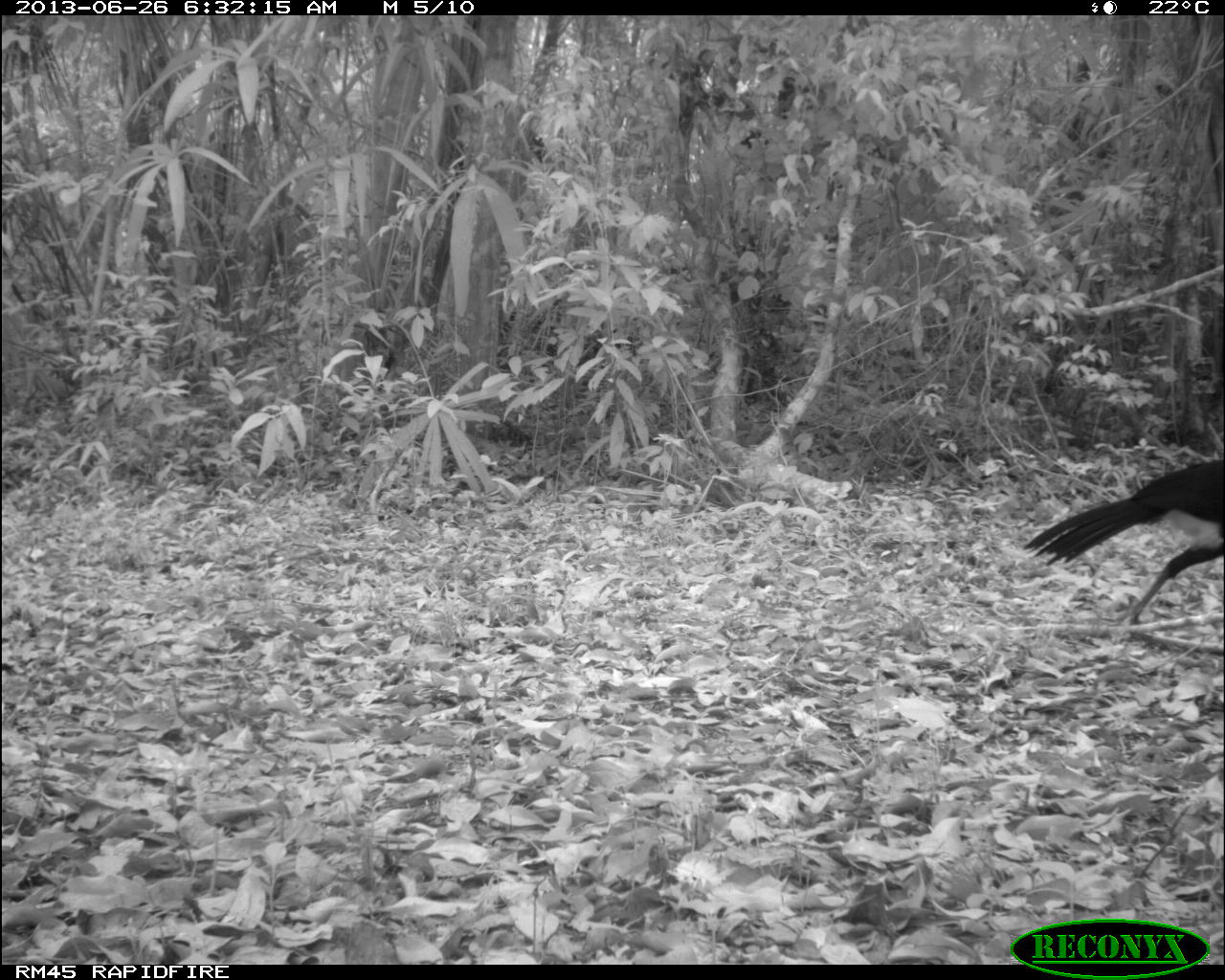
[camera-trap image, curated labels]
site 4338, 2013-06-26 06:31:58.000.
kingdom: Animalia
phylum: Chordata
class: Aves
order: Galliformes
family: Cracidae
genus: Crax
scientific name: Crax rubra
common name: great curassow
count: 1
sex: male